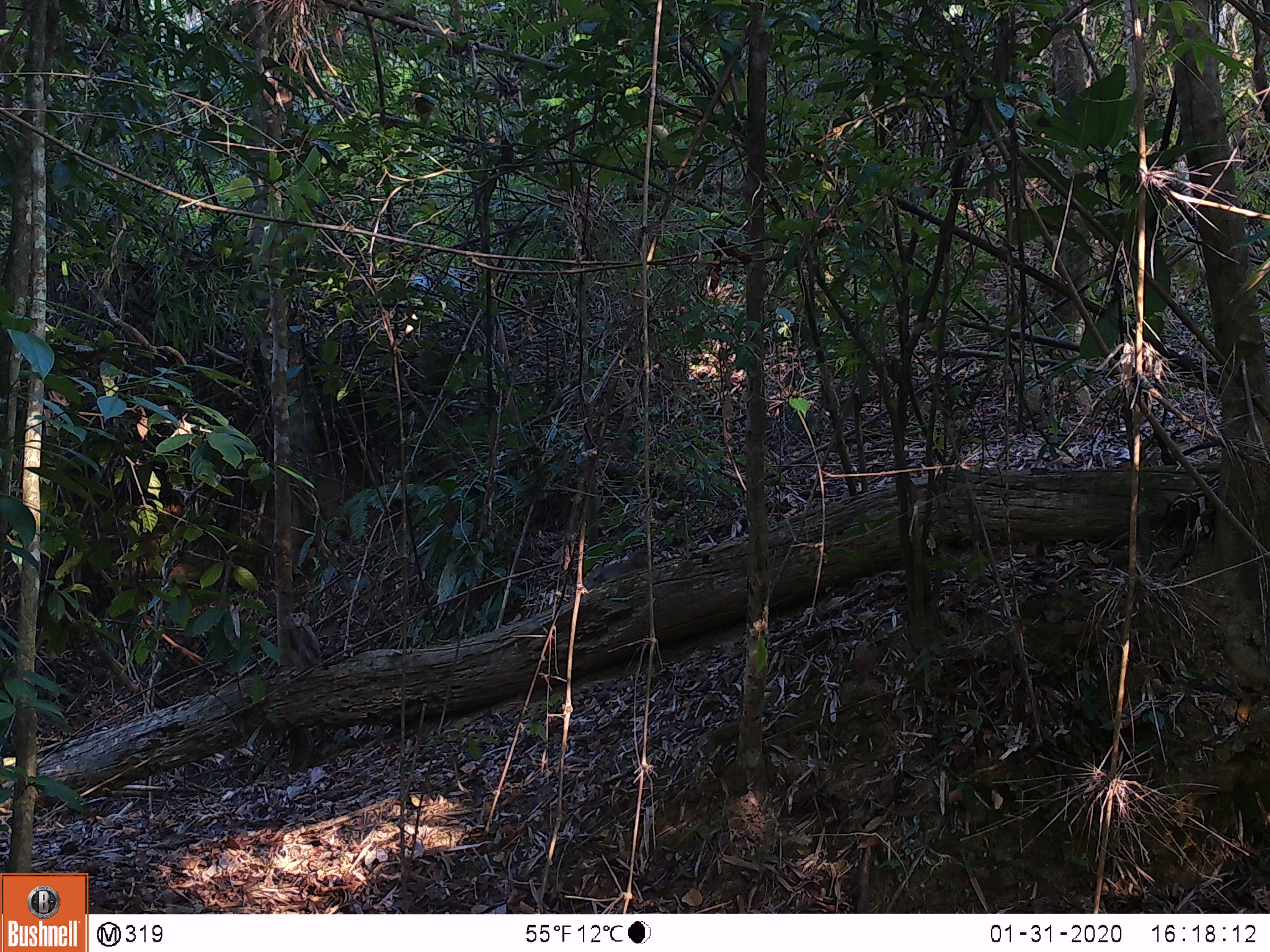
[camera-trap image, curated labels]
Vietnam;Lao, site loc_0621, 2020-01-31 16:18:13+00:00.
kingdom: Animalia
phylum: Chordata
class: Mammalia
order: Primates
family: Cercopithecidae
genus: Macaca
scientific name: Macaca nemestrina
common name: pig-tailed macaque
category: pig tailed macaque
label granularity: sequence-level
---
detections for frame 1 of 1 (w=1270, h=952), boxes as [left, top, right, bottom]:
pig tailed macaque: [391, 331, 453, 418]; [584, 546, 648, 590]; [282, 609, 321, 678]